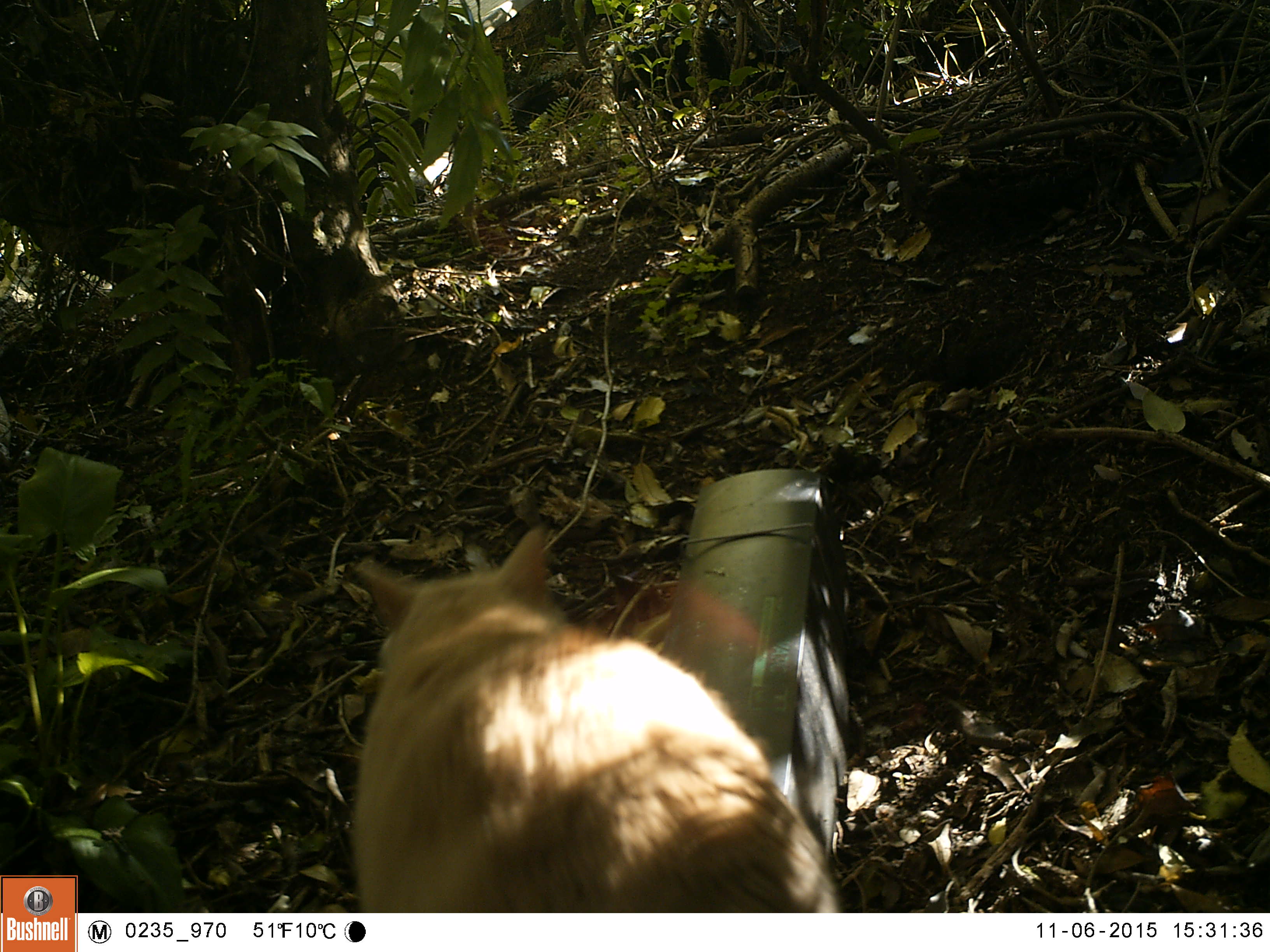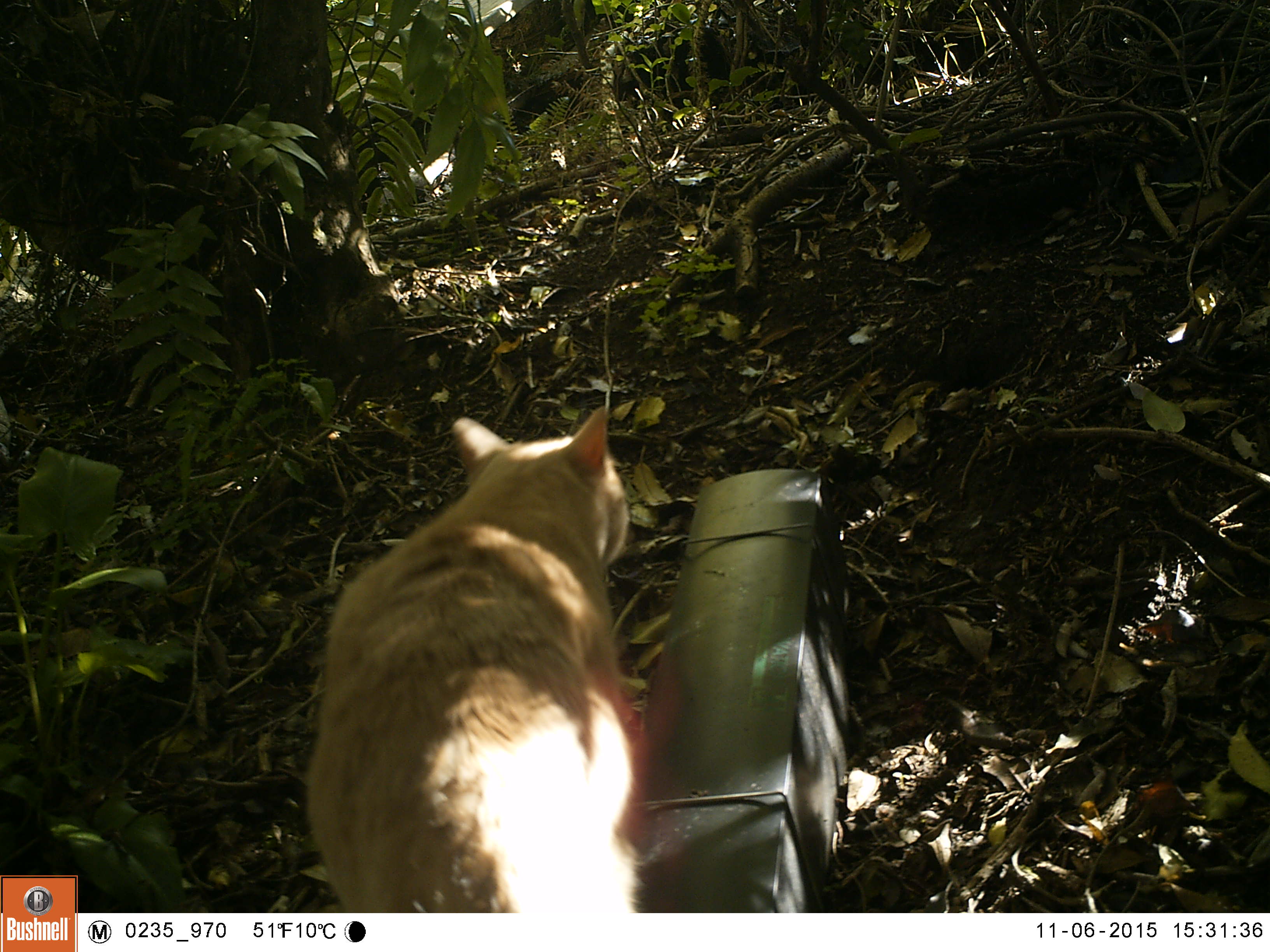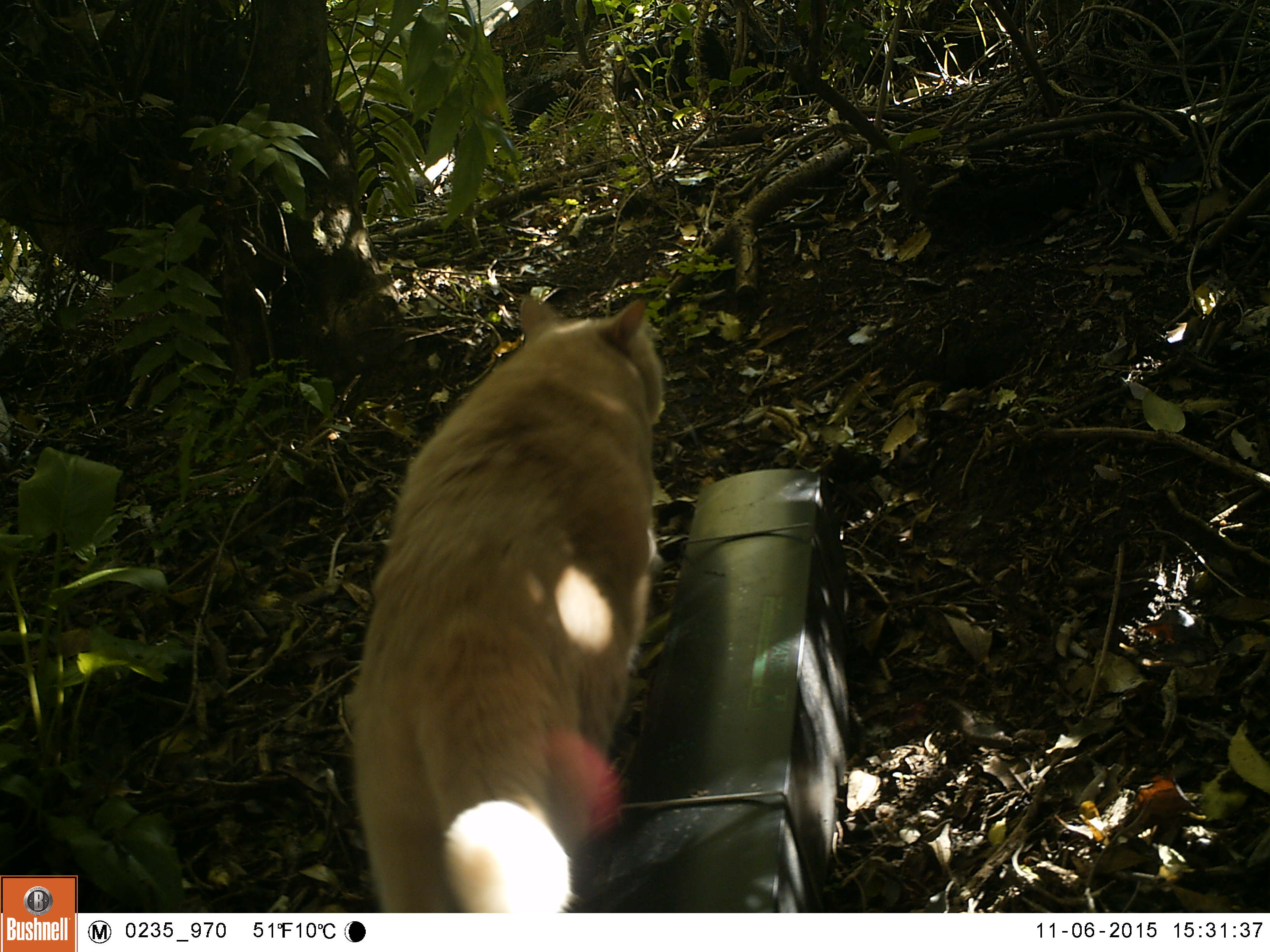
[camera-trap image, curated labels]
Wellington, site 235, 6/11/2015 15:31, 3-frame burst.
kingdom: Animalia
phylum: Chordata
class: Mammalia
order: Carnivora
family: Felidae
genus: Felis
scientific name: Felis catus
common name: cat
Cat (Felis catus).